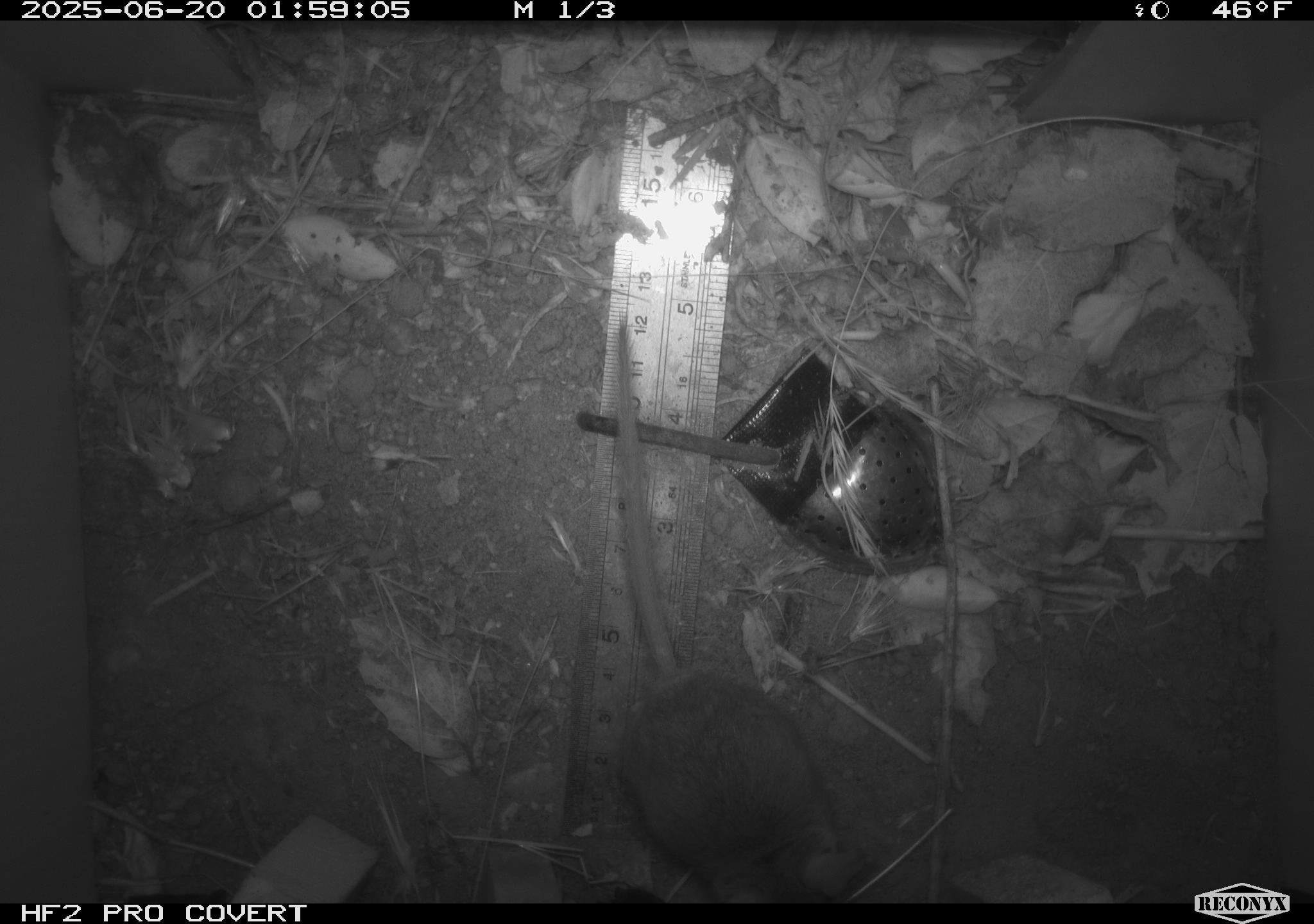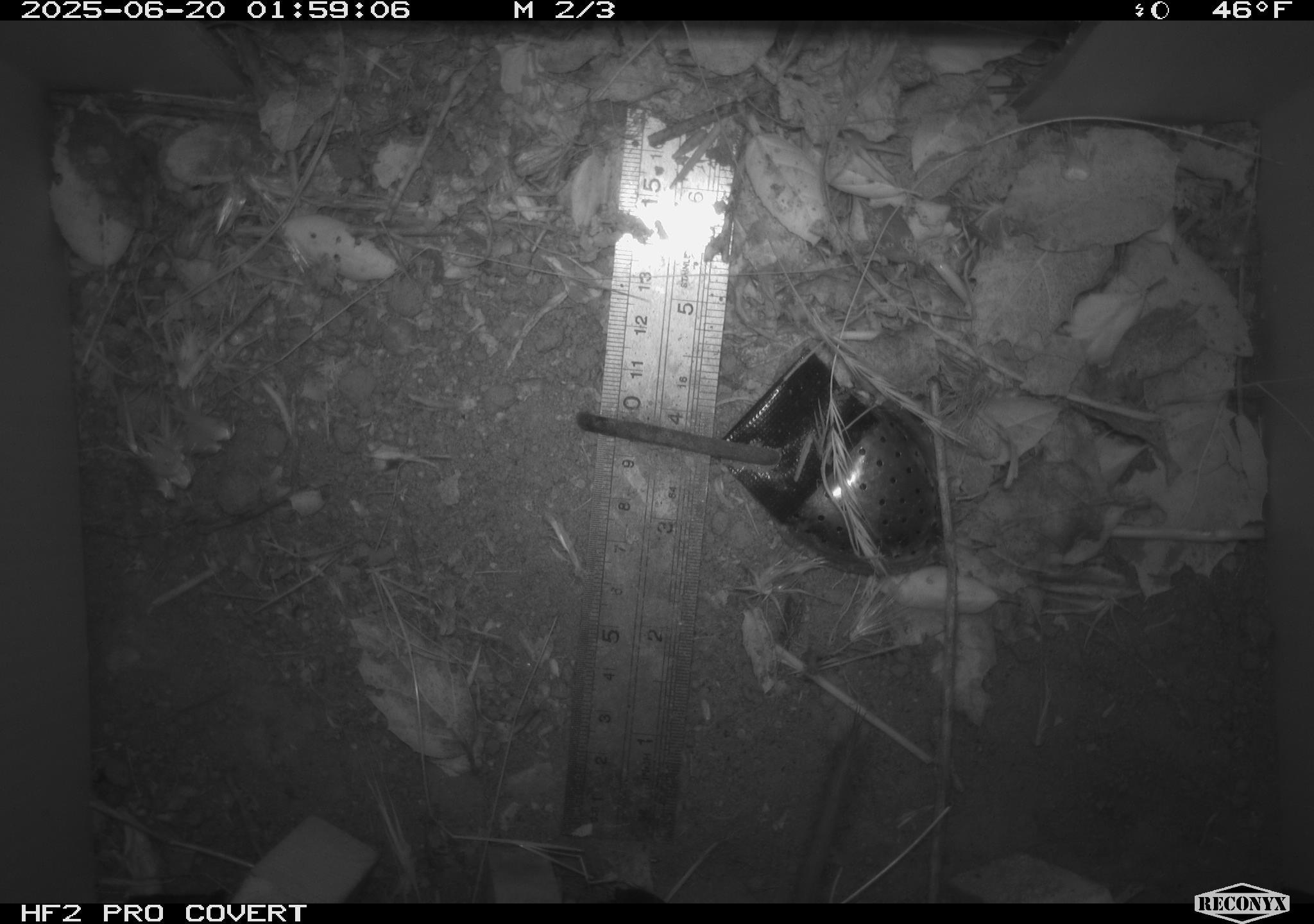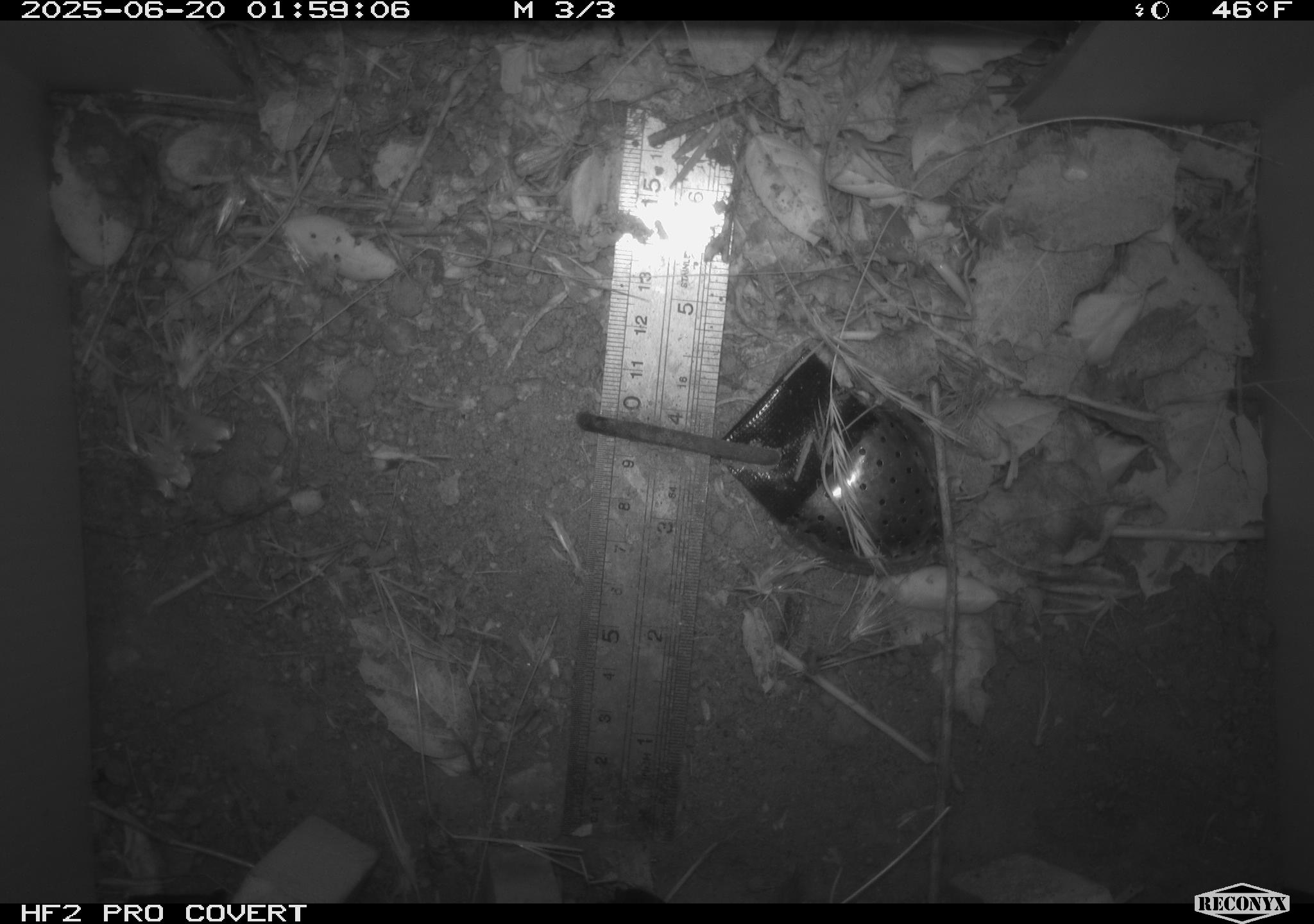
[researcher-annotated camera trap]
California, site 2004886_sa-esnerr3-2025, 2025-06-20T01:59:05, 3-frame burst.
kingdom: Animalia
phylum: Chordata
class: Mammalia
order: Rodentia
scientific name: Rodentia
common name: rodent